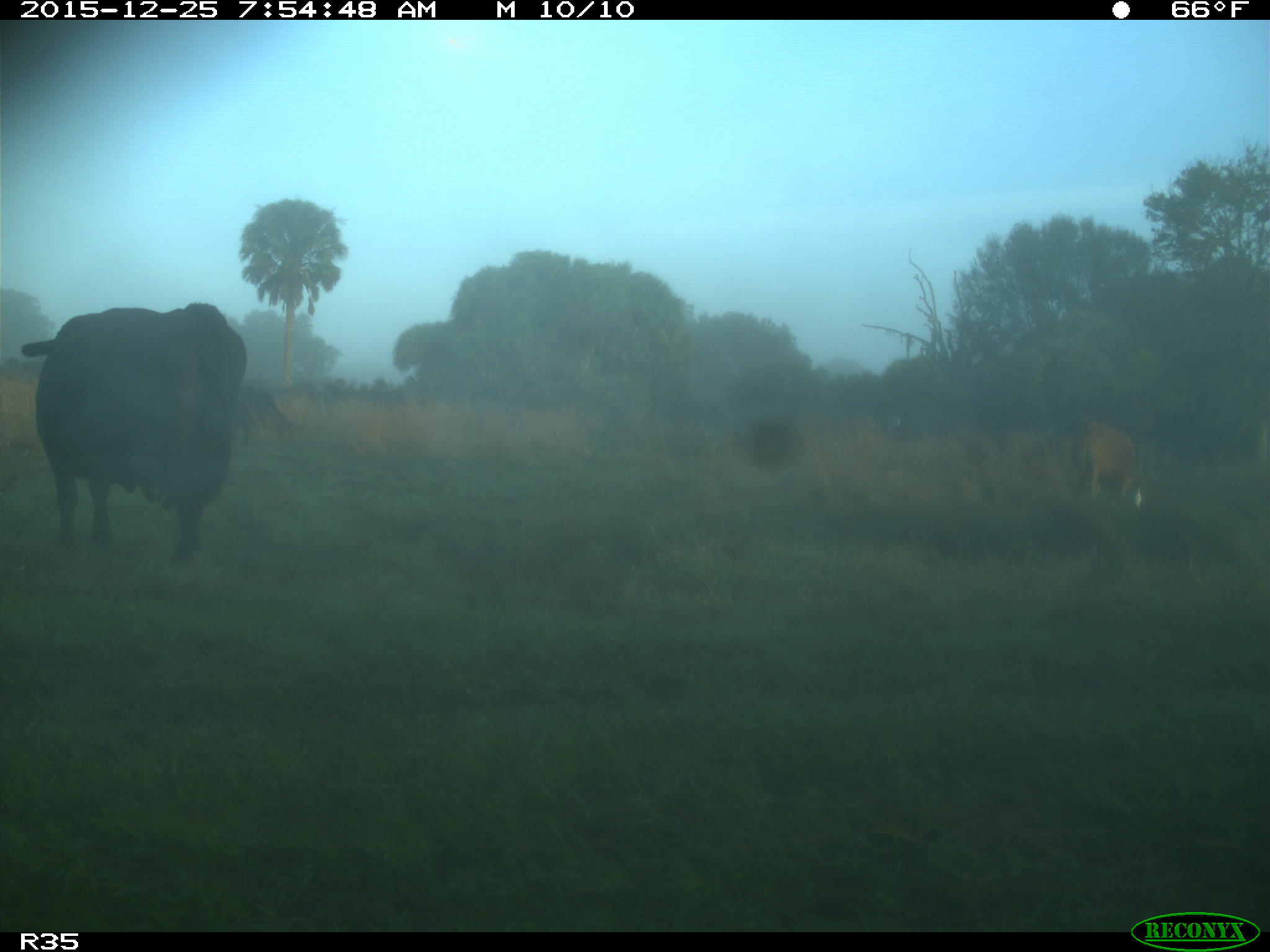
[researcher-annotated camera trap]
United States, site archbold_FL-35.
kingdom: Animalia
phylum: Chordata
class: Mammalia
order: Artiodactyla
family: Bovidae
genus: Bos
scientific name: Bos taurus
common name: domestic cow